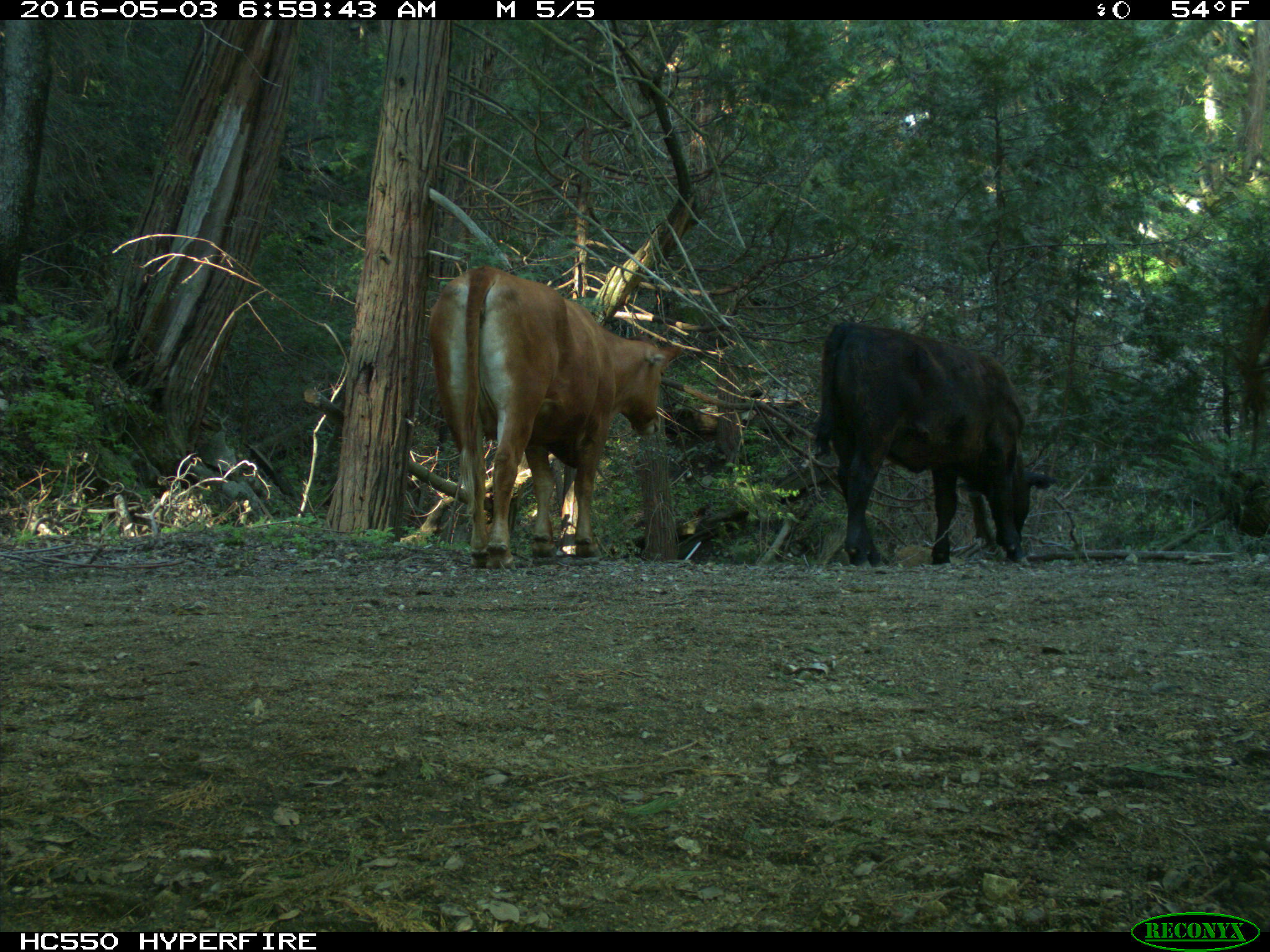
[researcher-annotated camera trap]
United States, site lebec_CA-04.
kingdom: Animalia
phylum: Chordata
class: Mammalia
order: Artiodactyla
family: Bovidae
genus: Bos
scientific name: Bos taurus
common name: domestic cow